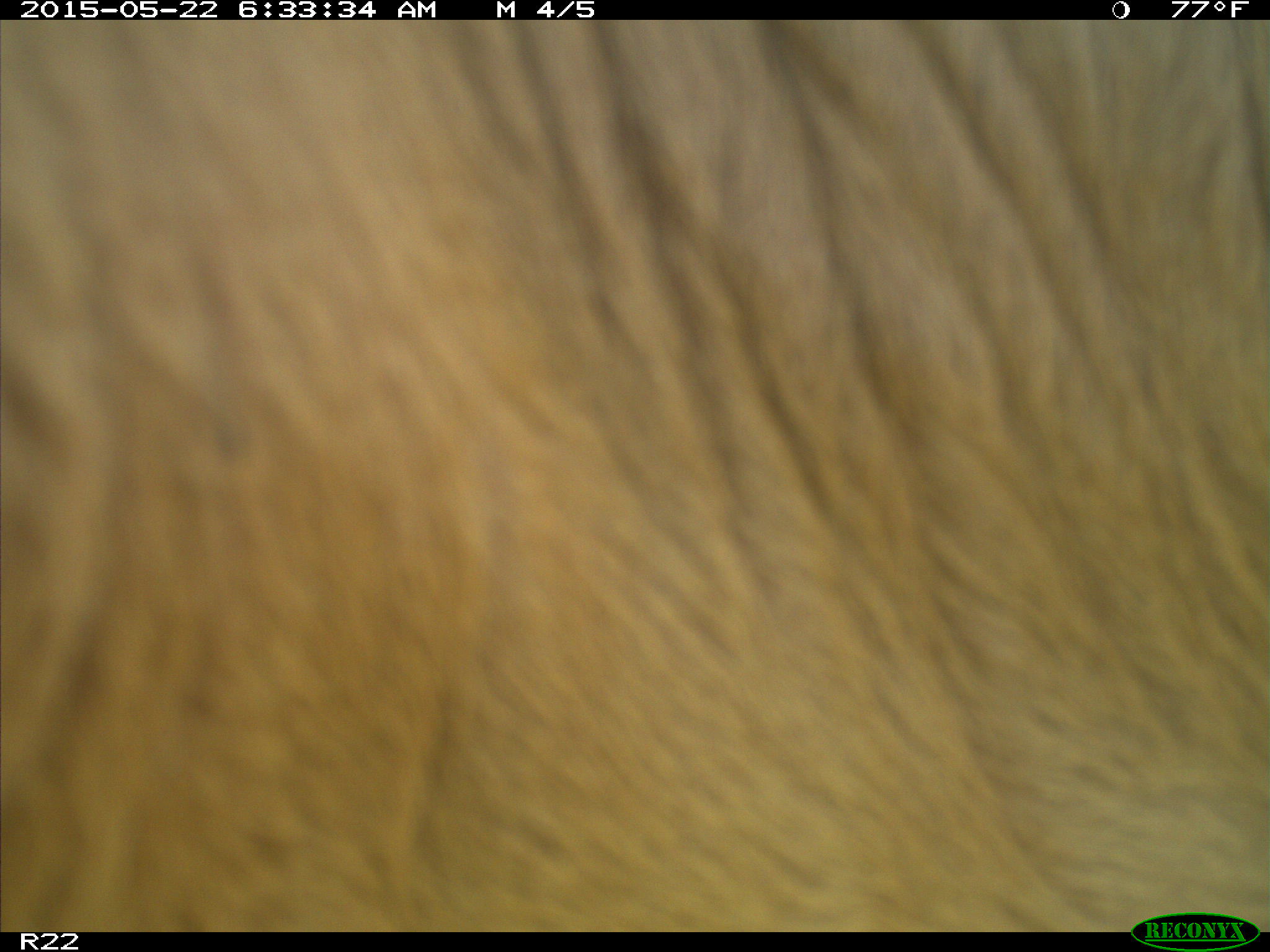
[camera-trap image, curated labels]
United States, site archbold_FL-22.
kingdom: Animalia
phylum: Chordata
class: Mammalia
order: Artiodactyla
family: Bovidae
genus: Bos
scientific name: Bos taurus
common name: domestic cow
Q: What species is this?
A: Bos taurus (domestic cow).